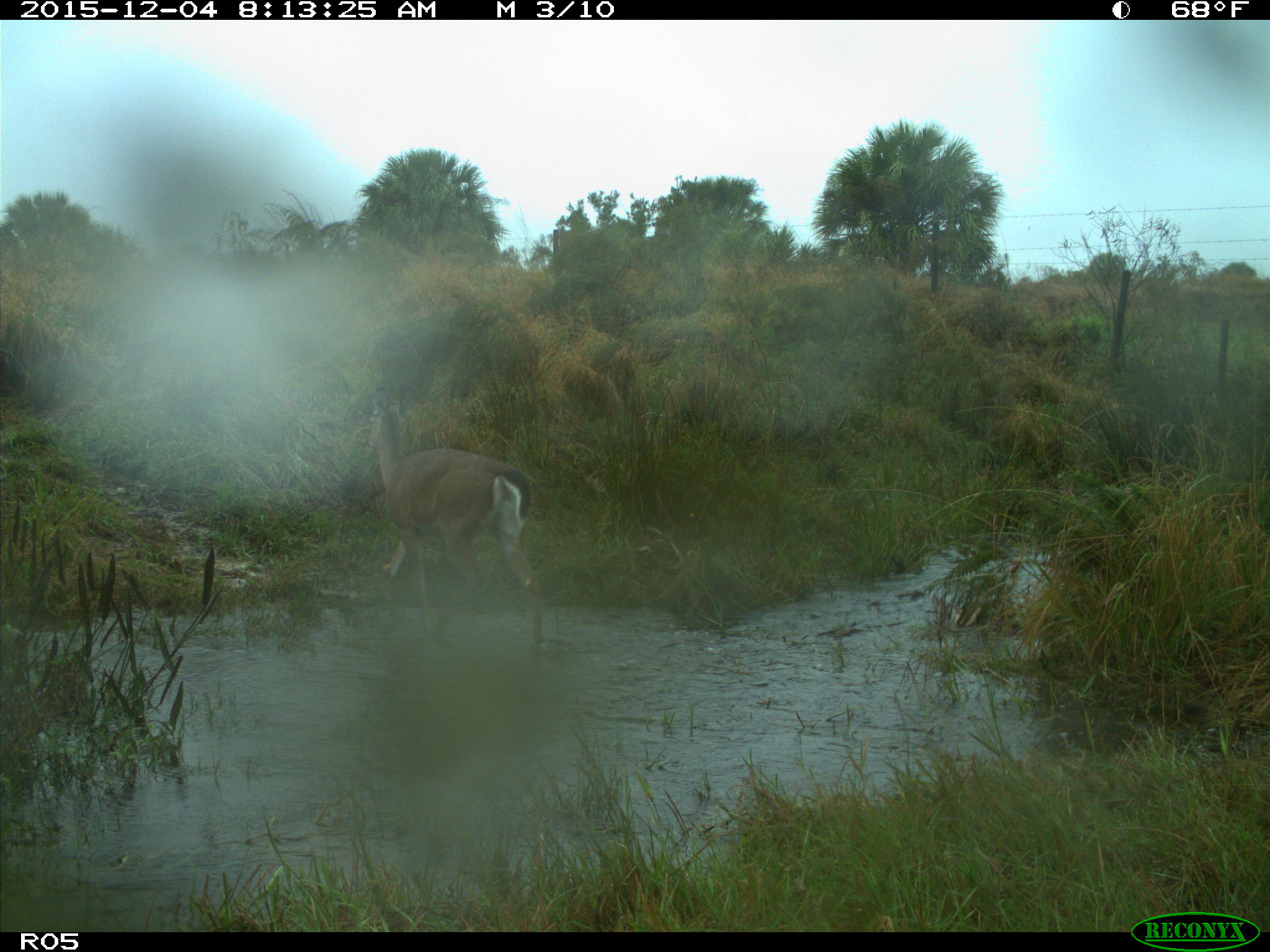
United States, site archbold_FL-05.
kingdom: Animalia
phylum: Chordata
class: Mammalia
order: Artiodactyla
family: Cervidae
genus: Odocoileus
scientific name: Odocoileus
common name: deer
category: unidentified deer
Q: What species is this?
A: Unidentified deer (deer) (Odocoileus).